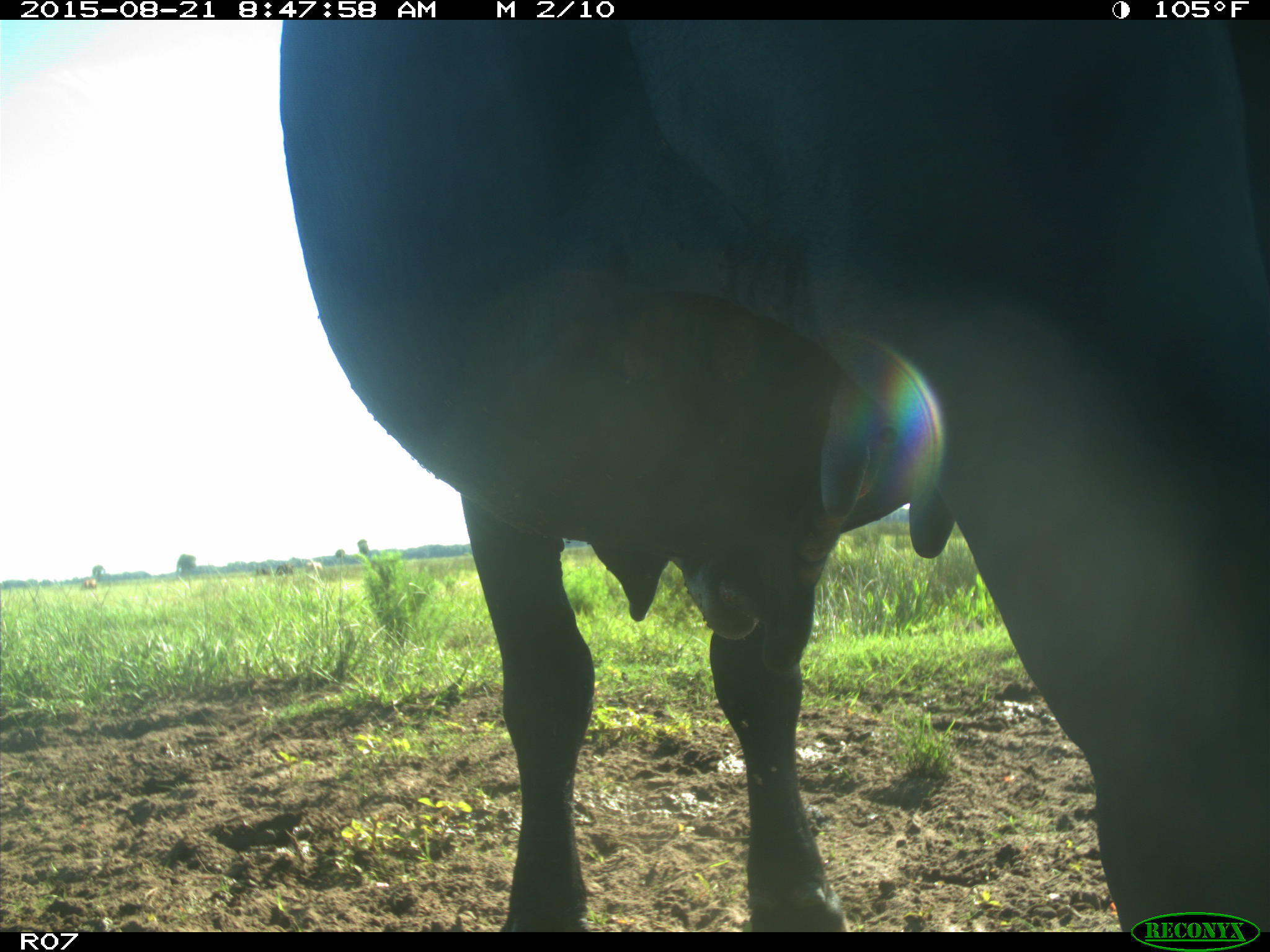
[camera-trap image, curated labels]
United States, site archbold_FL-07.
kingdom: Animalia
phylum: Chordata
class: Mammalia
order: Artiodactyla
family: Bovidae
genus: Bos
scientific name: Bos taurus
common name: domestic cow